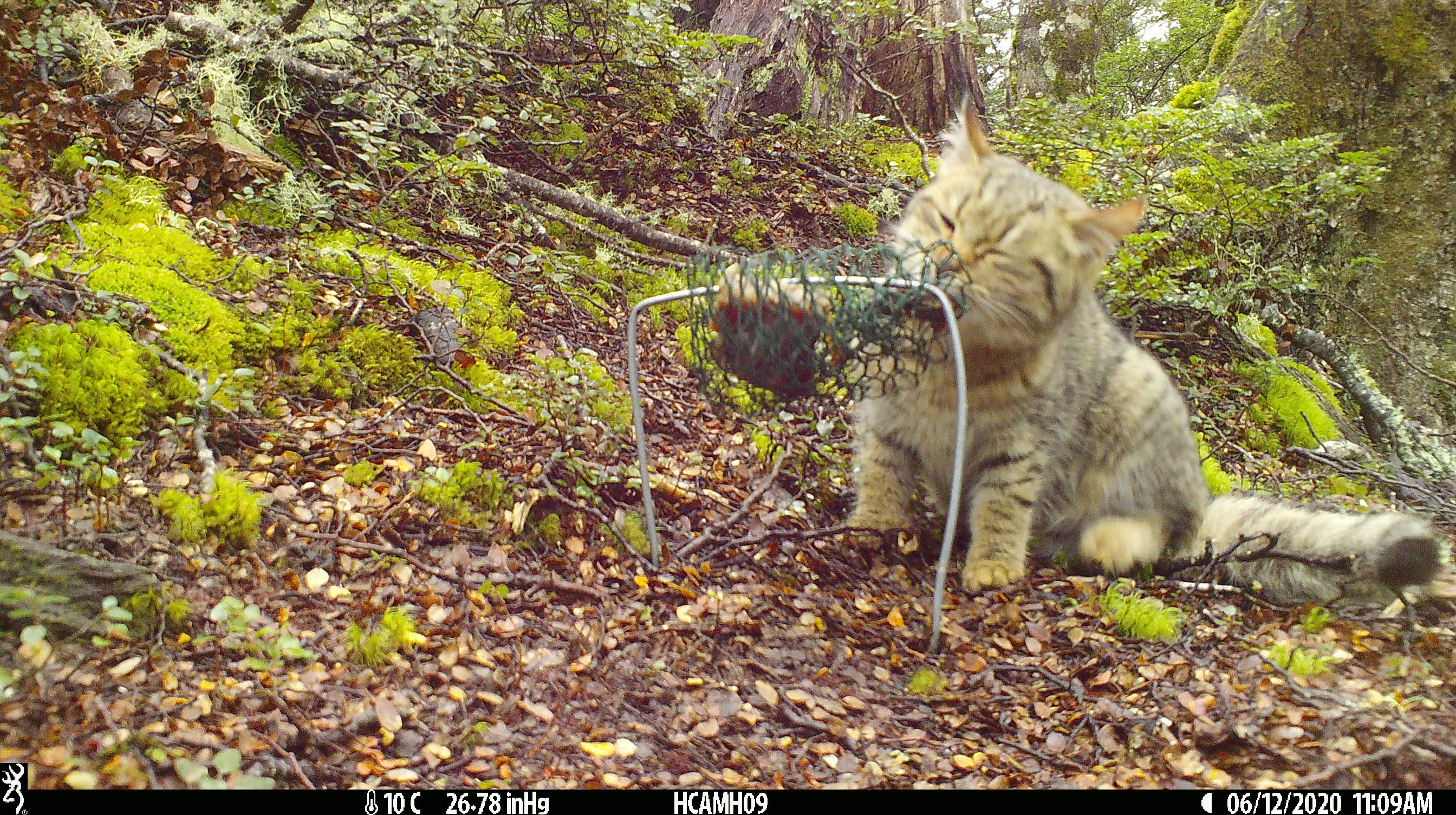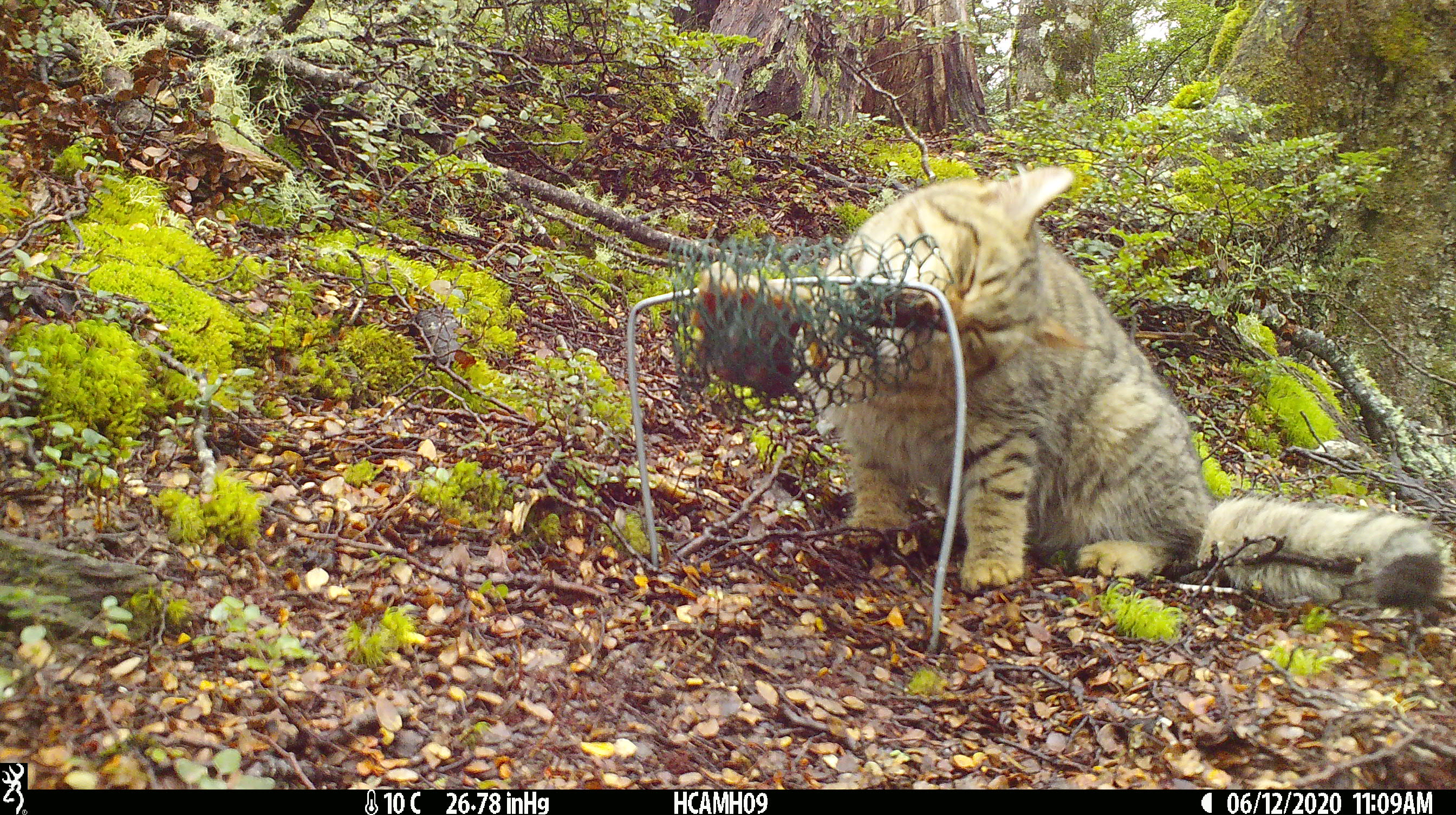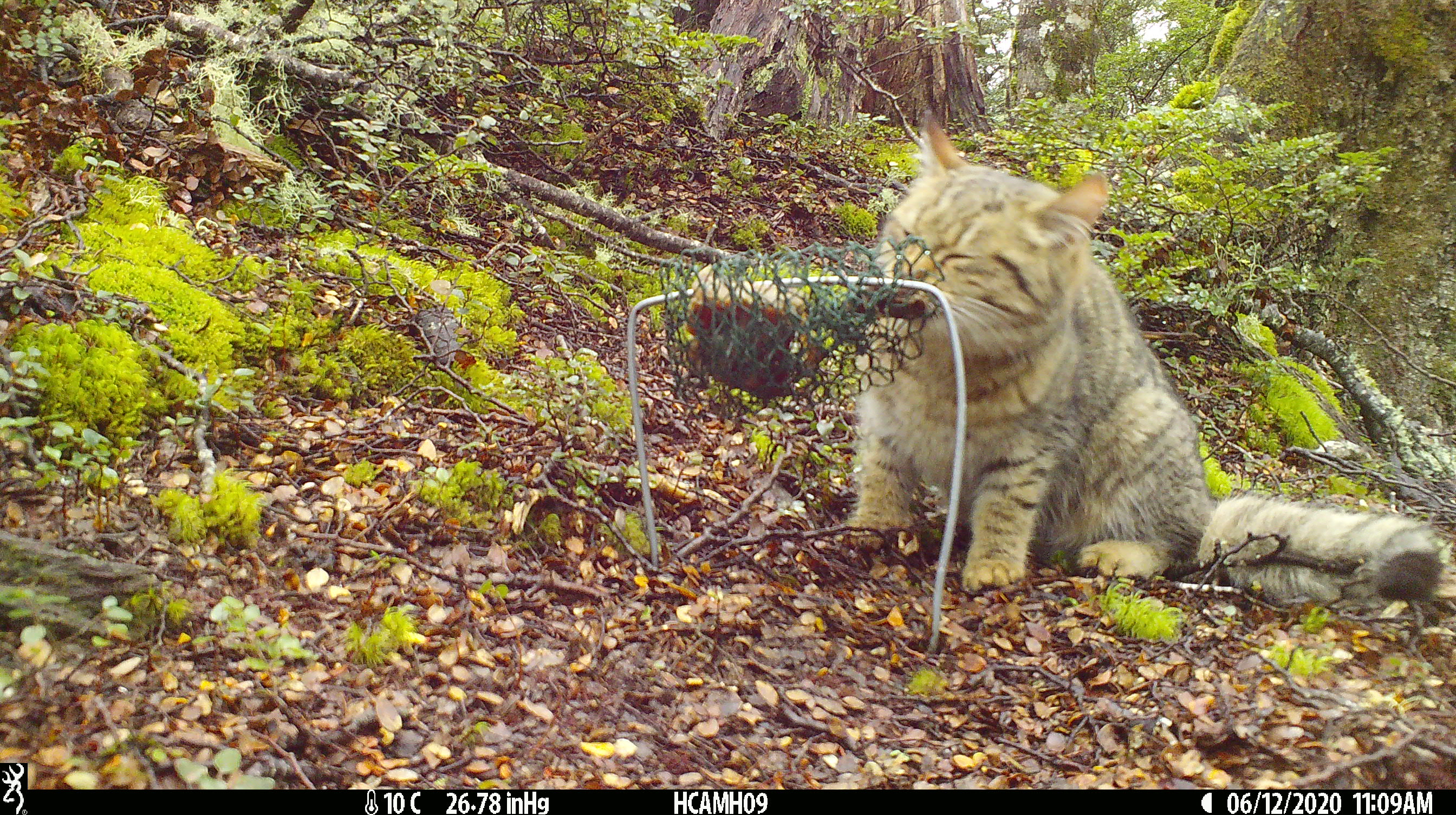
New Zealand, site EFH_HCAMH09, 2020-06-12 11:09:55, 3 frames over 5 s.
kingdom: Animalia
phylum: Chordata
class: Mammalia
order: Carnivora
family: Felidae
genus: Felis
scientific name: Felis catus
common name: domestic cat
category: cat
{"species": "cat (domestic cat) (Felis catus)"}